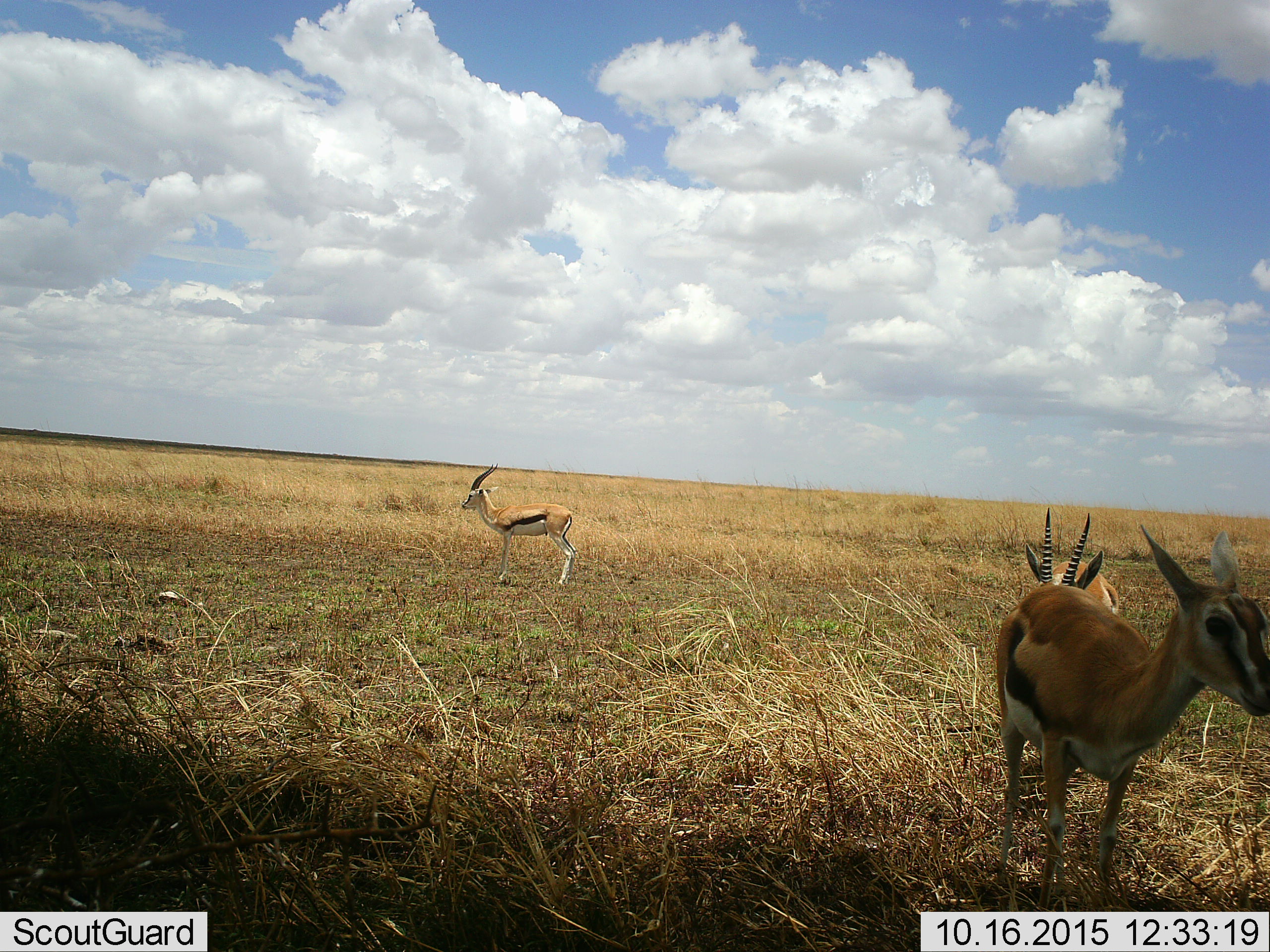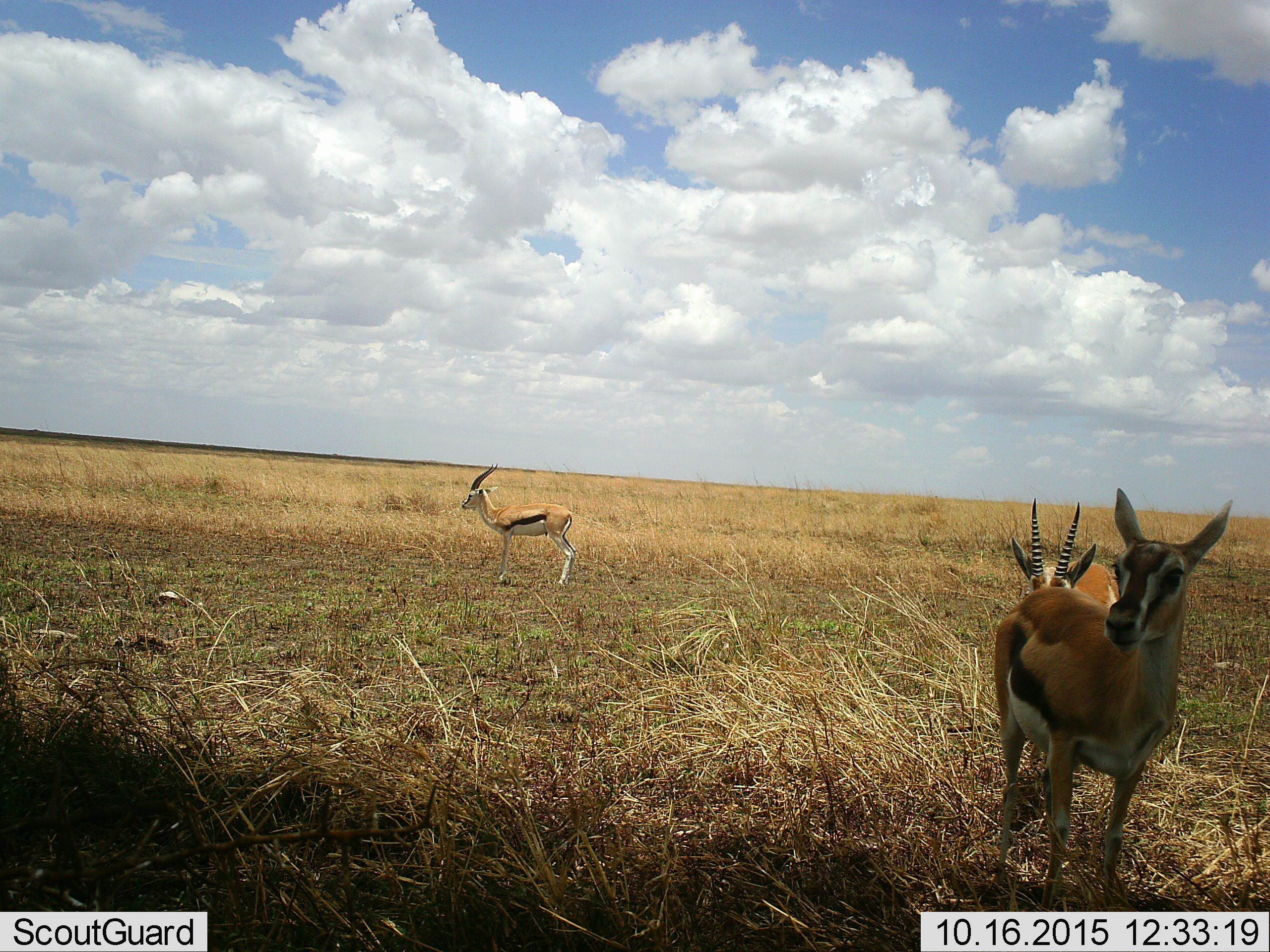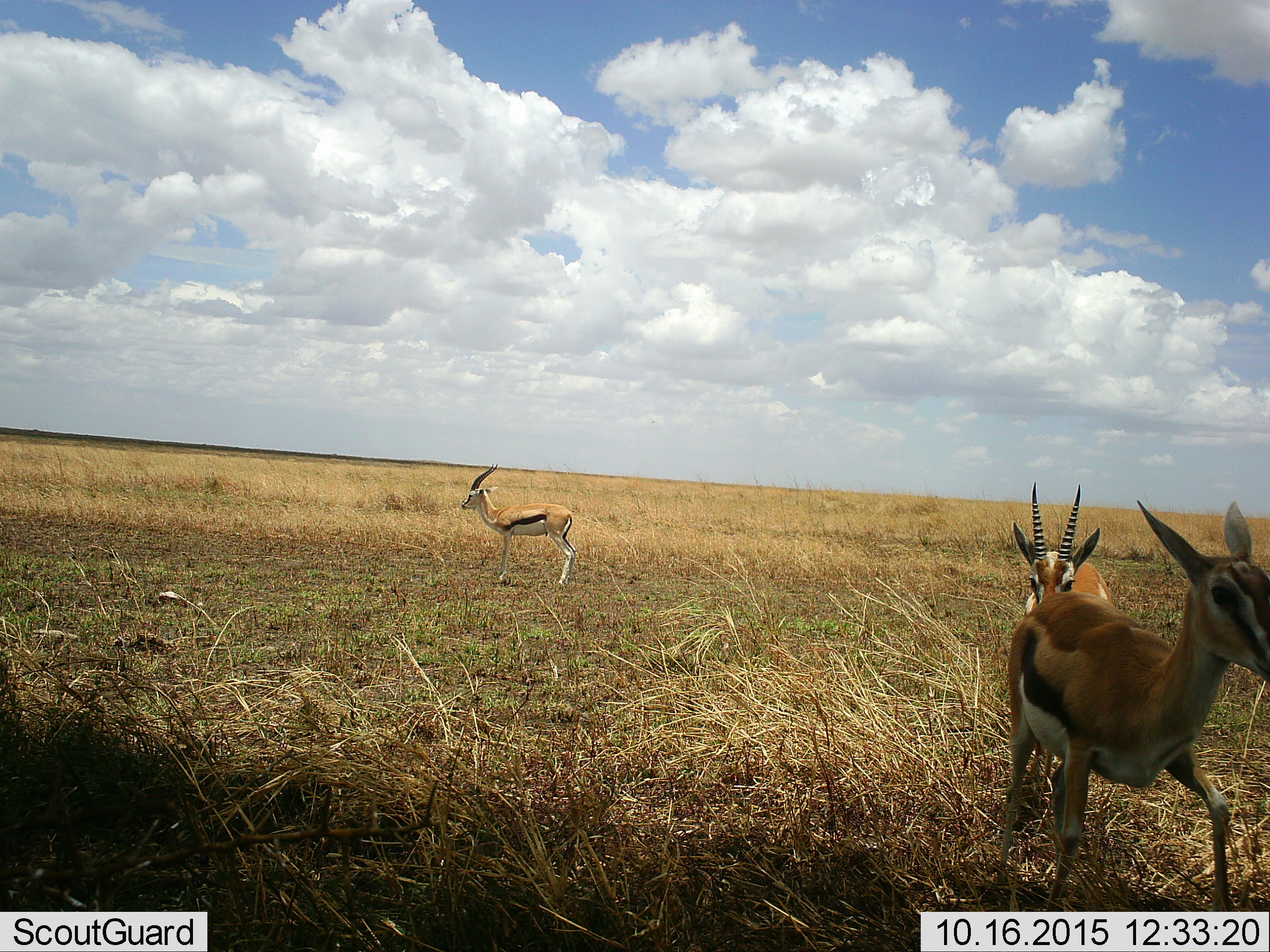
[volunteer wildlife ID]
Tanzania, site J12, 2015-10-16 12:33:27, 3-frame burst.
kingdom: Animalia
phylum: Chordata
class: Mammalia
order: Artiodactyla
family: Bovidae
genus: Eudorcas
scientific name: Eudorcas thomsonii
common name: thomson's gazelle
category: gazellethomsons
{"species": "gazellethomsons (thomson's gazelle) (Eudorcas thomsonii)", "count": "3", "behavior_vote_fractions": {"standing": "89%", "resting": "0%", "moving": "44%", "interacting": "11%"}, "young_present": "22%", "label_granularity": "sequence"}